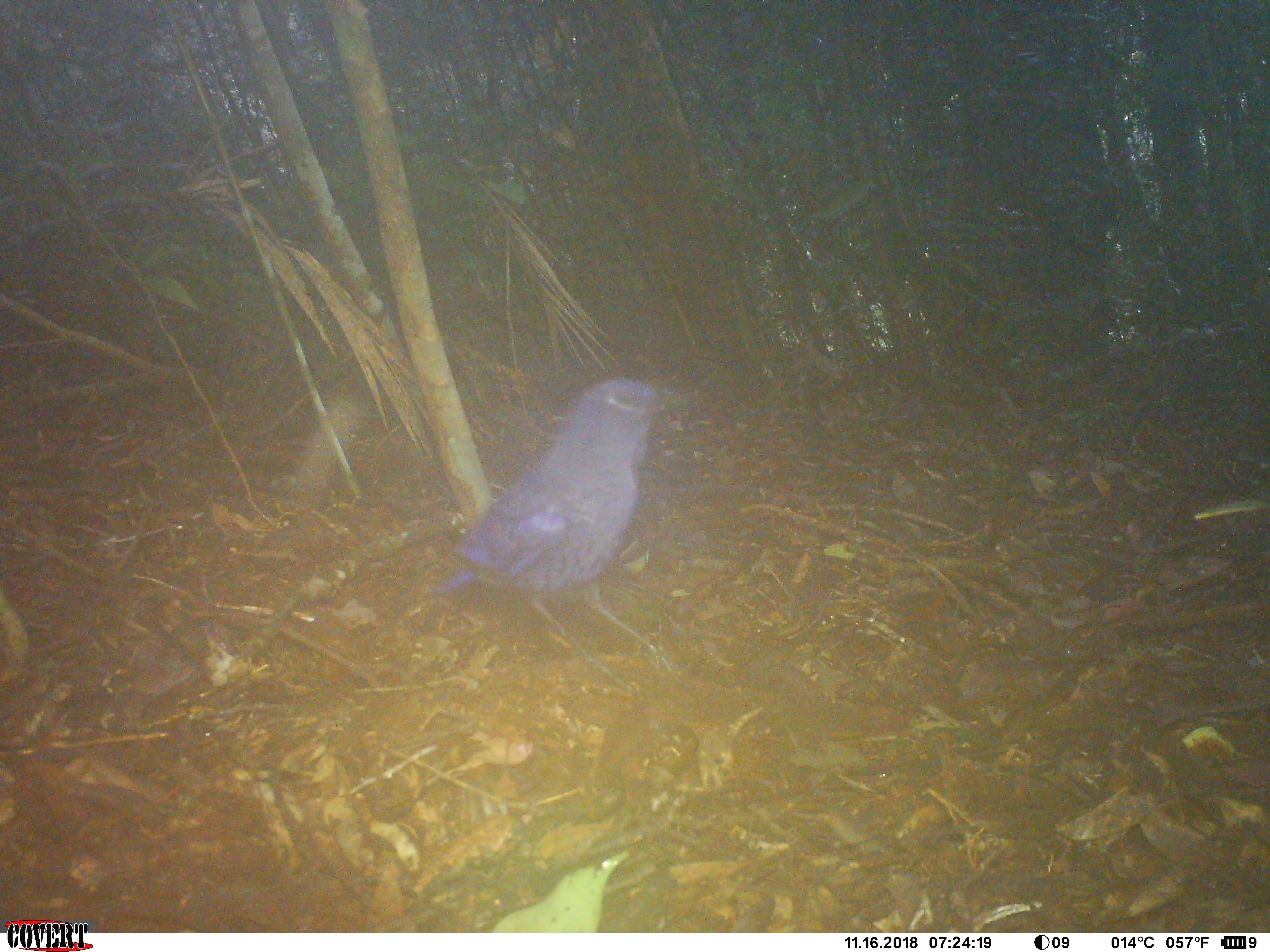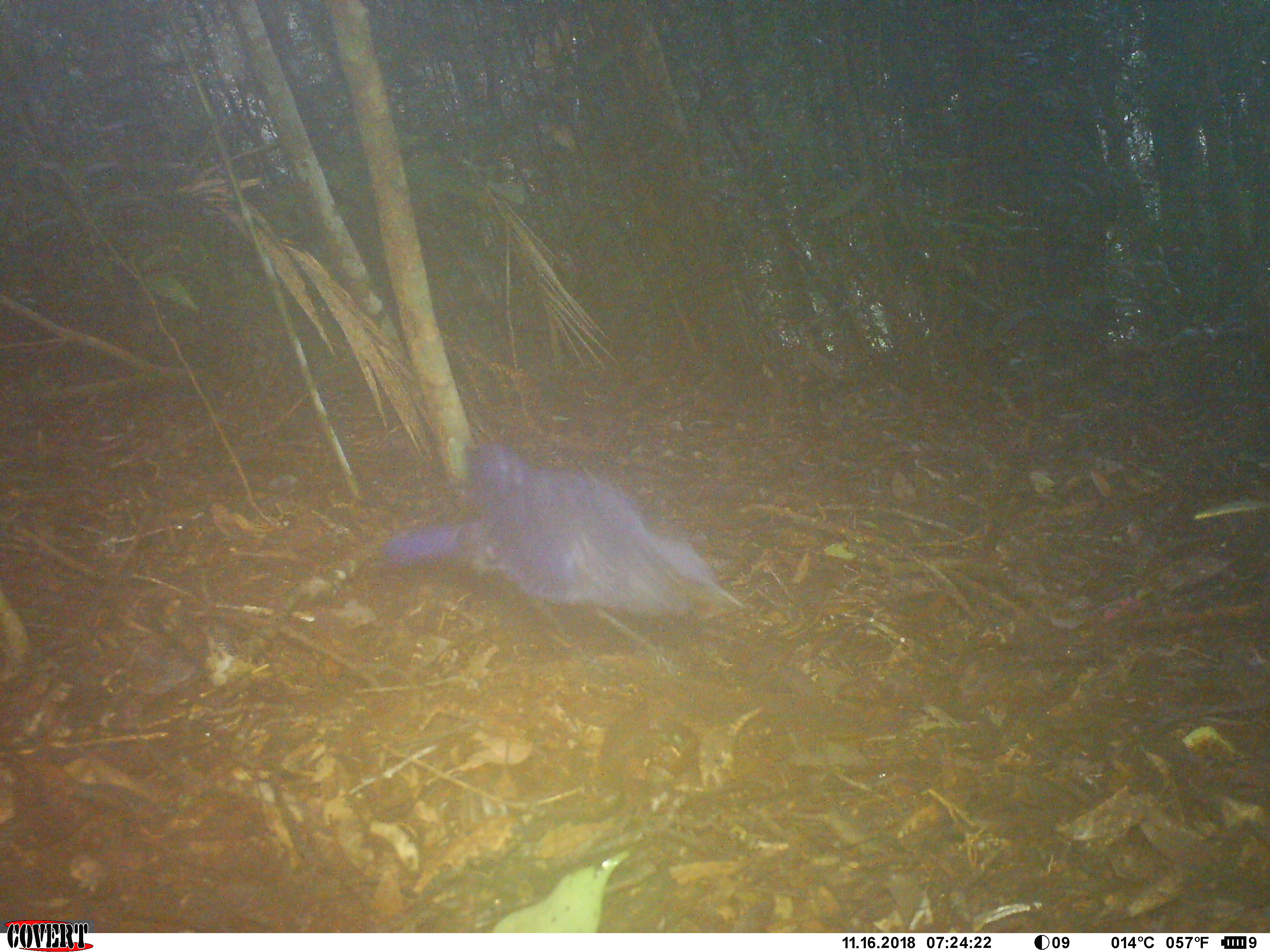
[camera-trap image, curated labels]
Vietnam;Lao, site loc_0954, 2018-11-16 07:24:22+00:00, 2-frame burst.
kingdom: Animalia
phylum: Chordata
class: Aves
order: Passeriformes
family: Muscicapidae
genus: Myophonus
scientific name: Myophonus caeruleus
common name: blue whistling thrush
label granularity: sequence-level